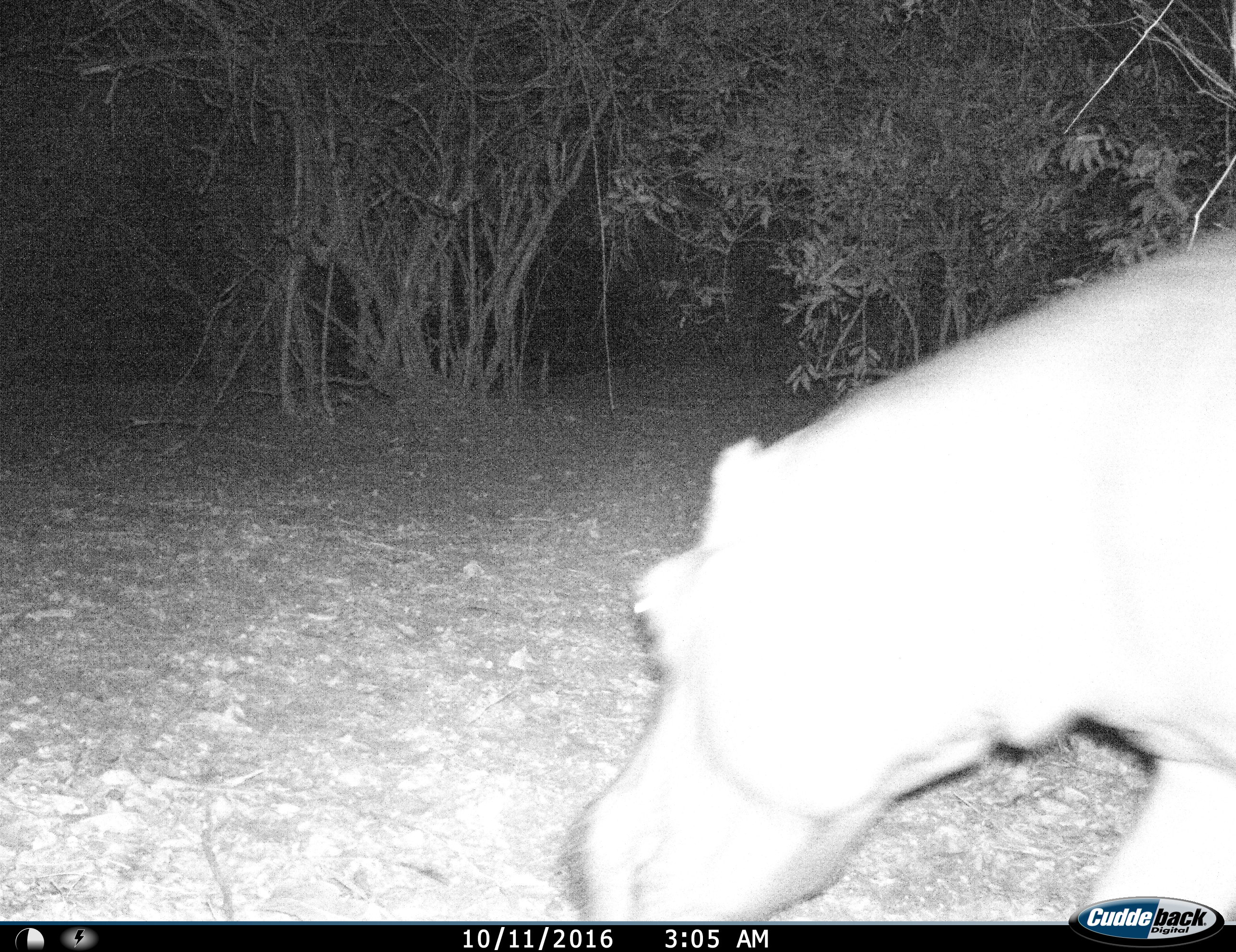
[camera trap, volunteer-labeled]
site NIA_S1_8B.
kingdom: Animalia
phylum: Chordata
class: Mammalia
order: Artiodactyla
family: Hippopotamidae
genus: Hippopotamus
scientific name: Hippopotamus amphibius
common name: hippopotamus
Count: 1.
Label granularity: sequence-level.